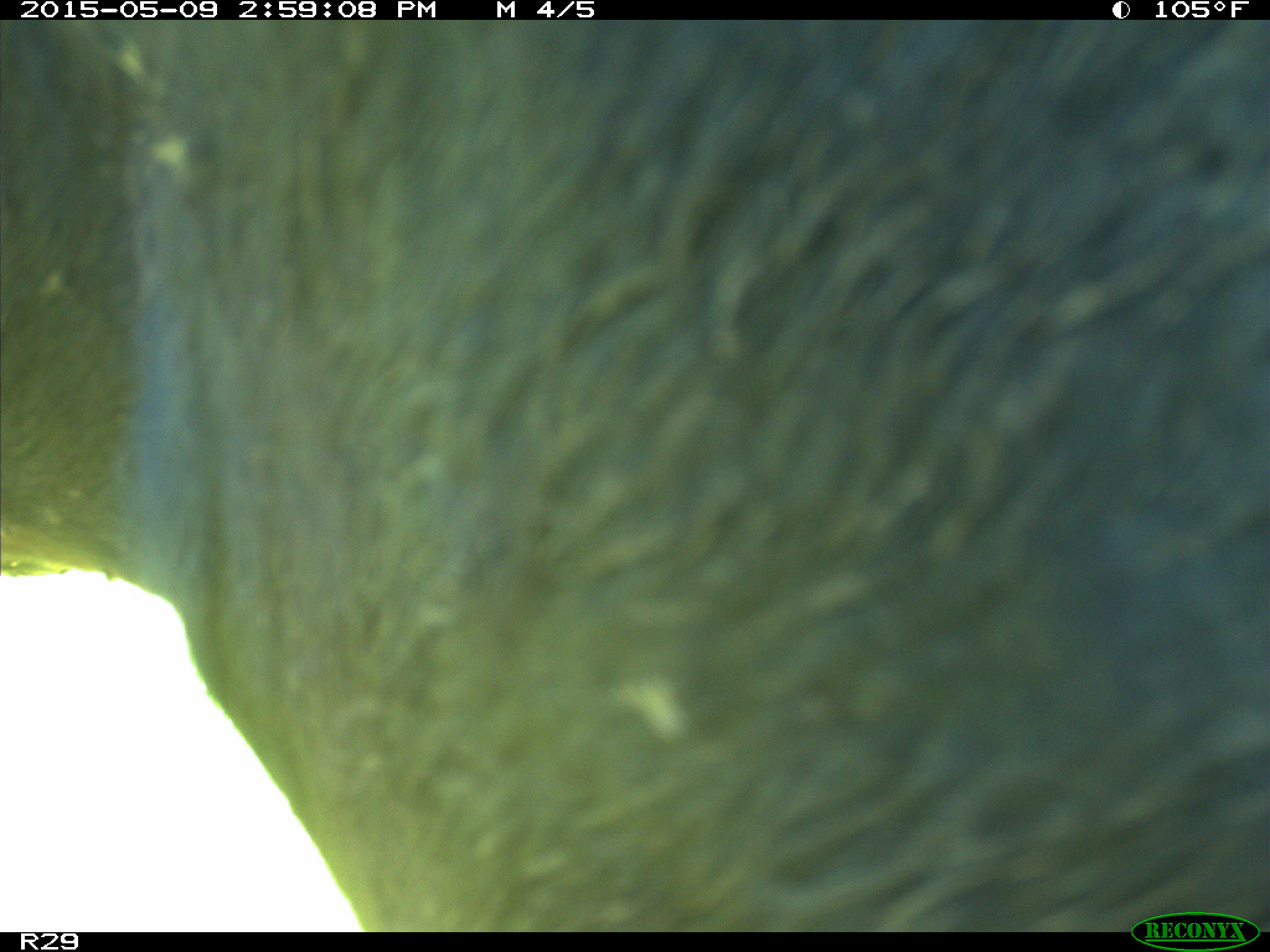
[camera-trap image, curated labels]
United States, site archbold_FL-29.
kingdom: Animalia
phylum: Chordata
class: Mammalia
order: Artiodactyla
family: Bovidae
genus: Bos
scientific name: Bos taurus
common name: domestic cow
Bos taurus (domestic cow).